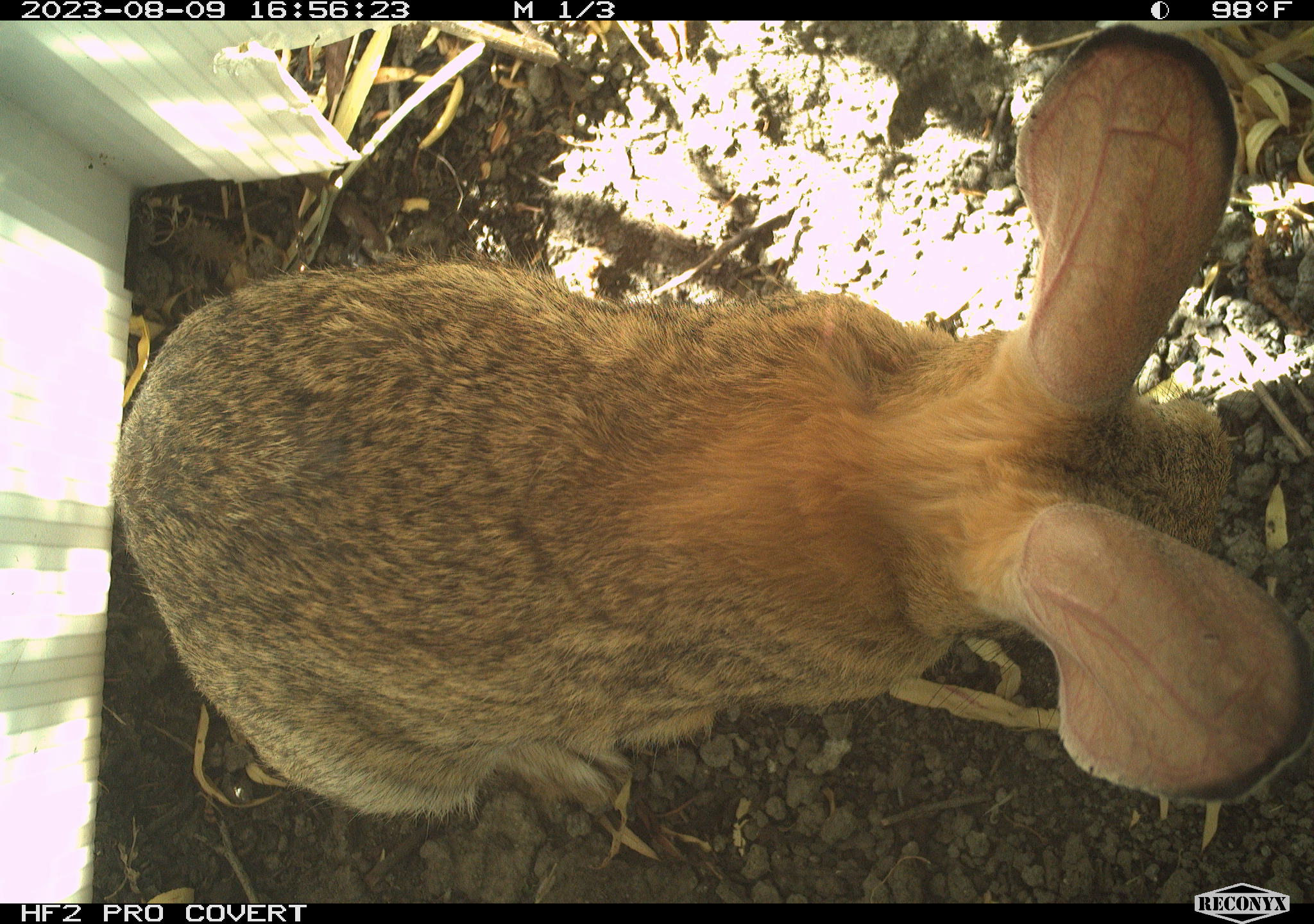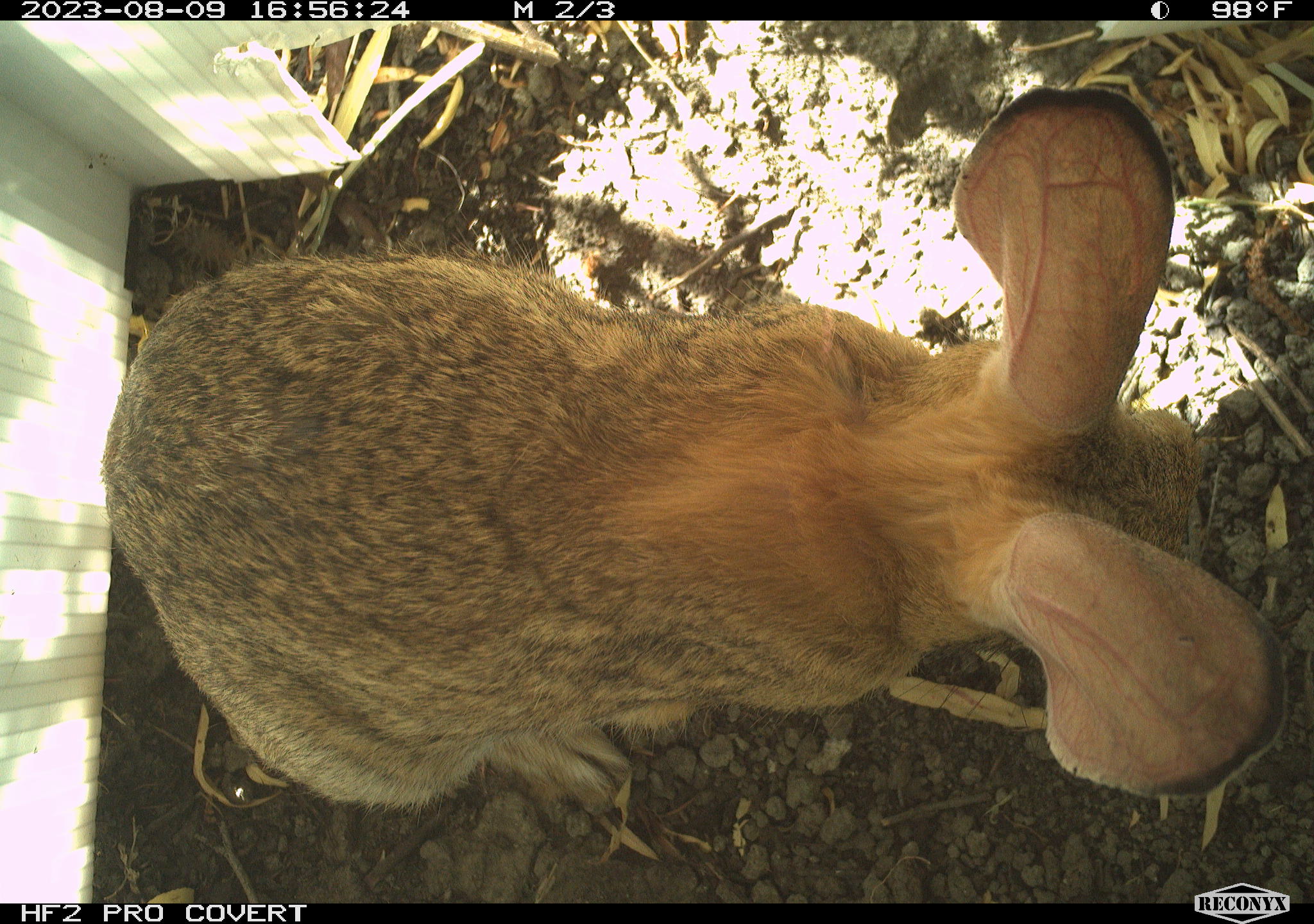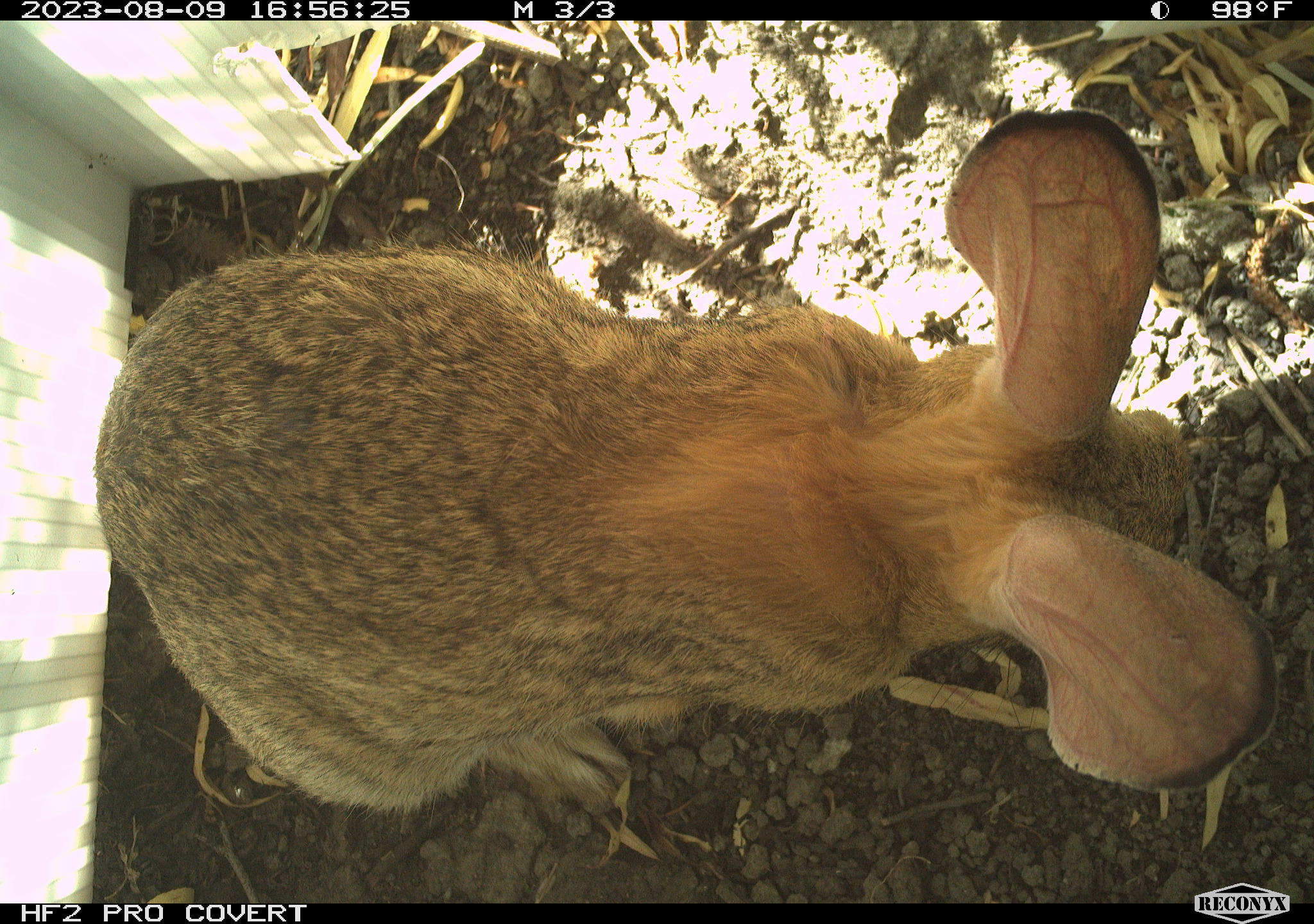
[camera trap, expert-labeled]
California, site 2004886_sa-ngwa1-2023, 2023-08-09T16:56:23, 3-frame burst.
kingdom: Animalia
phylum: Chordata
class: Mammalia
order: Lagomorpha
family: Leporidae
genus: Sylvilagus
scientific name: Sylvilagus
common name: cottontail rabbits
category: sylvilagus species